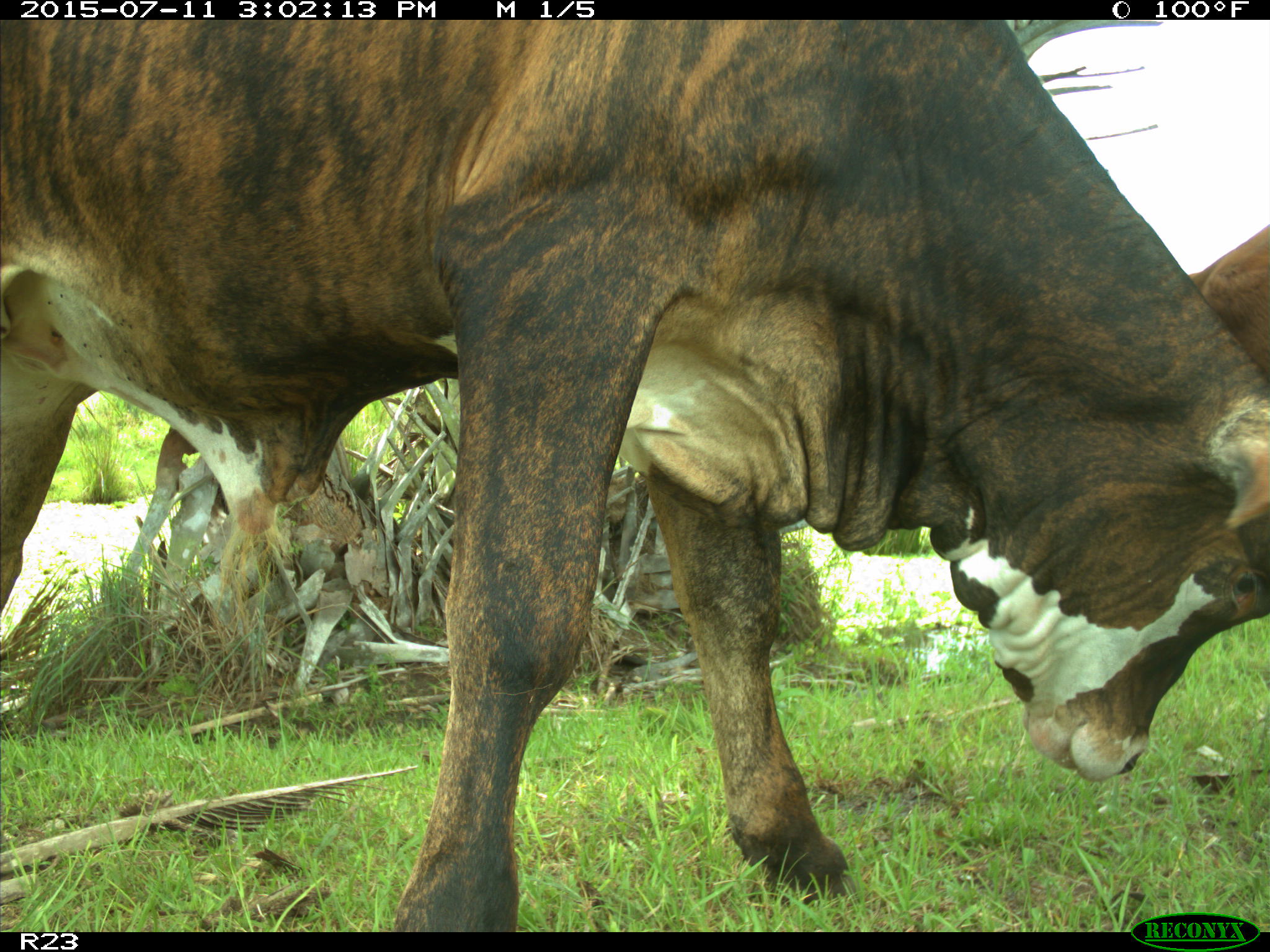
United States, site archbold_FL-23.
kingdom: Animalia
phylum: Chordata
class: Mammalia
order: Artiodactyla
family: Bovidae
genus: Bos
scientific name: Bos taurus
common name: domestic cow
Bos taurus (domestic cow).